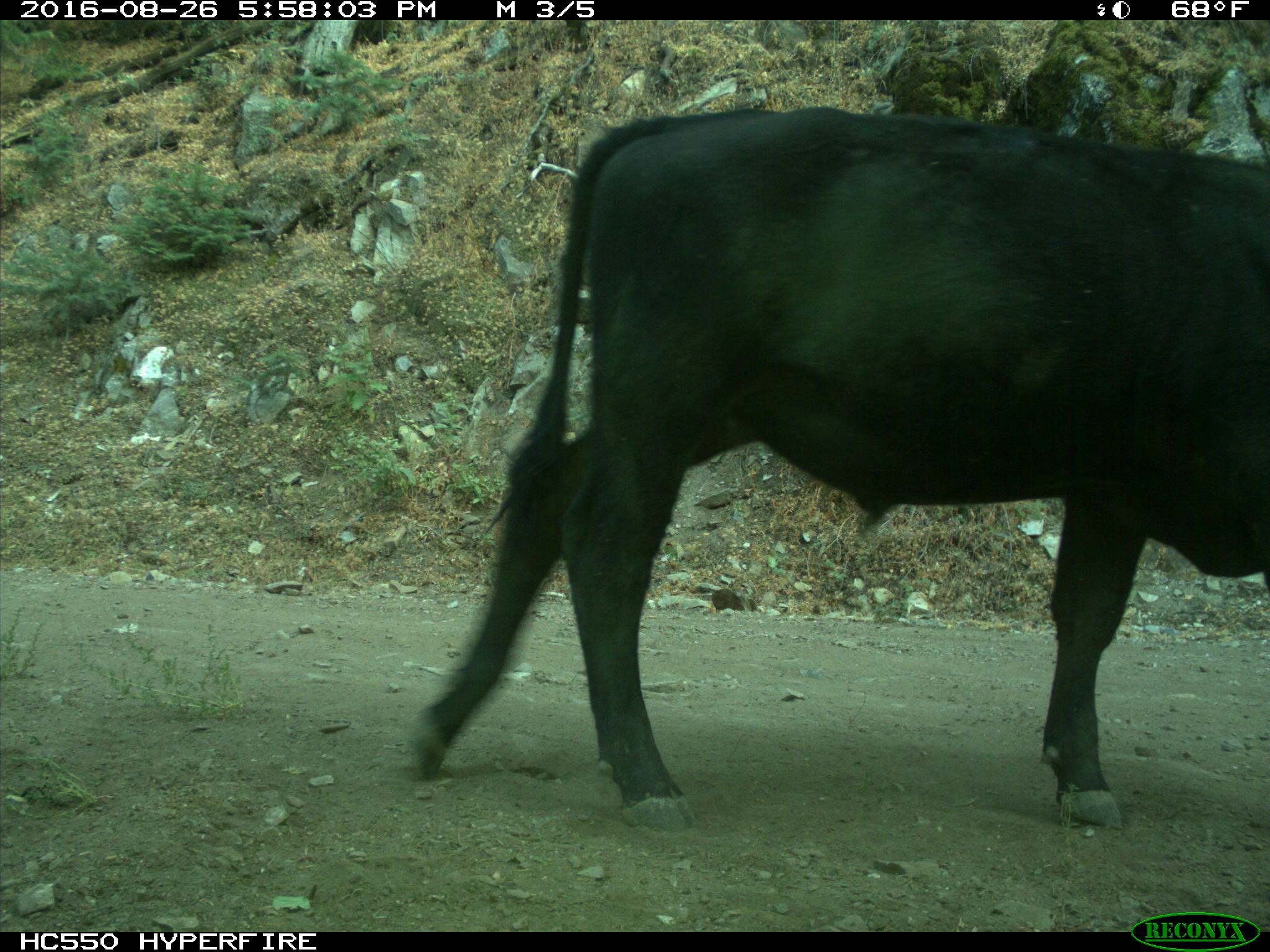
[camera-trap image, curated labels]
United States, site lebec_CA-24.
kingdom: Animalia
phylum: Chordata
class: Mammalia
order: Artiodactyla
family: Bovidae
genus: Bos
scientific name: Bos taurus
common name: domestic cow